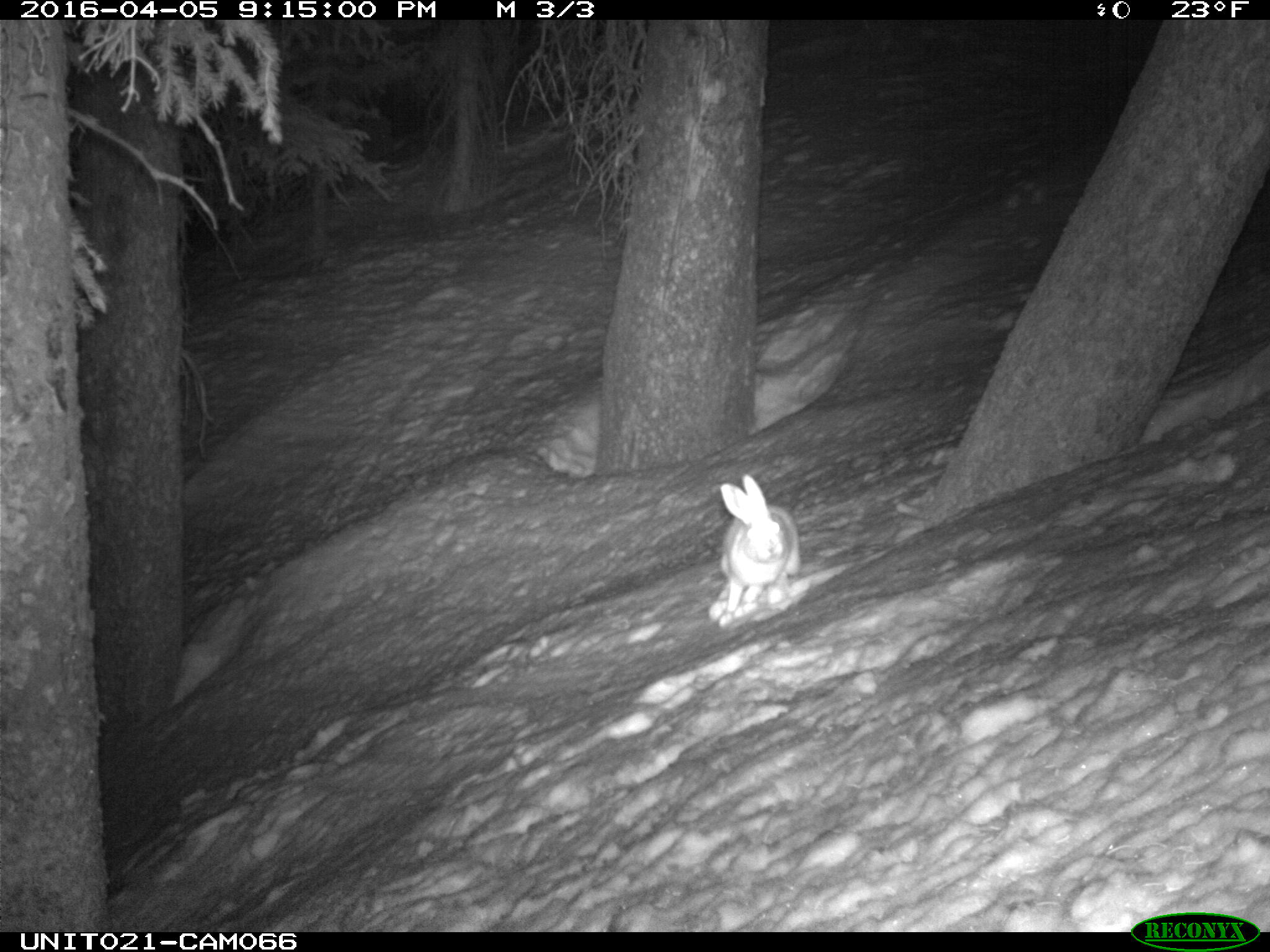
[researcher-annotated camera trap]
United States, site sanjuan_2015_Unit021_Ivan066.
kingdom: Animalia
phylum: Chordata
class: Mammalia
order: Lagomorpha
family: Leporidae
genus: Lepus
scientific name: Lepus americanus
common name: snowshoe hare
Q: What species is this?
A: Lepus americanus (snowshoe hare).